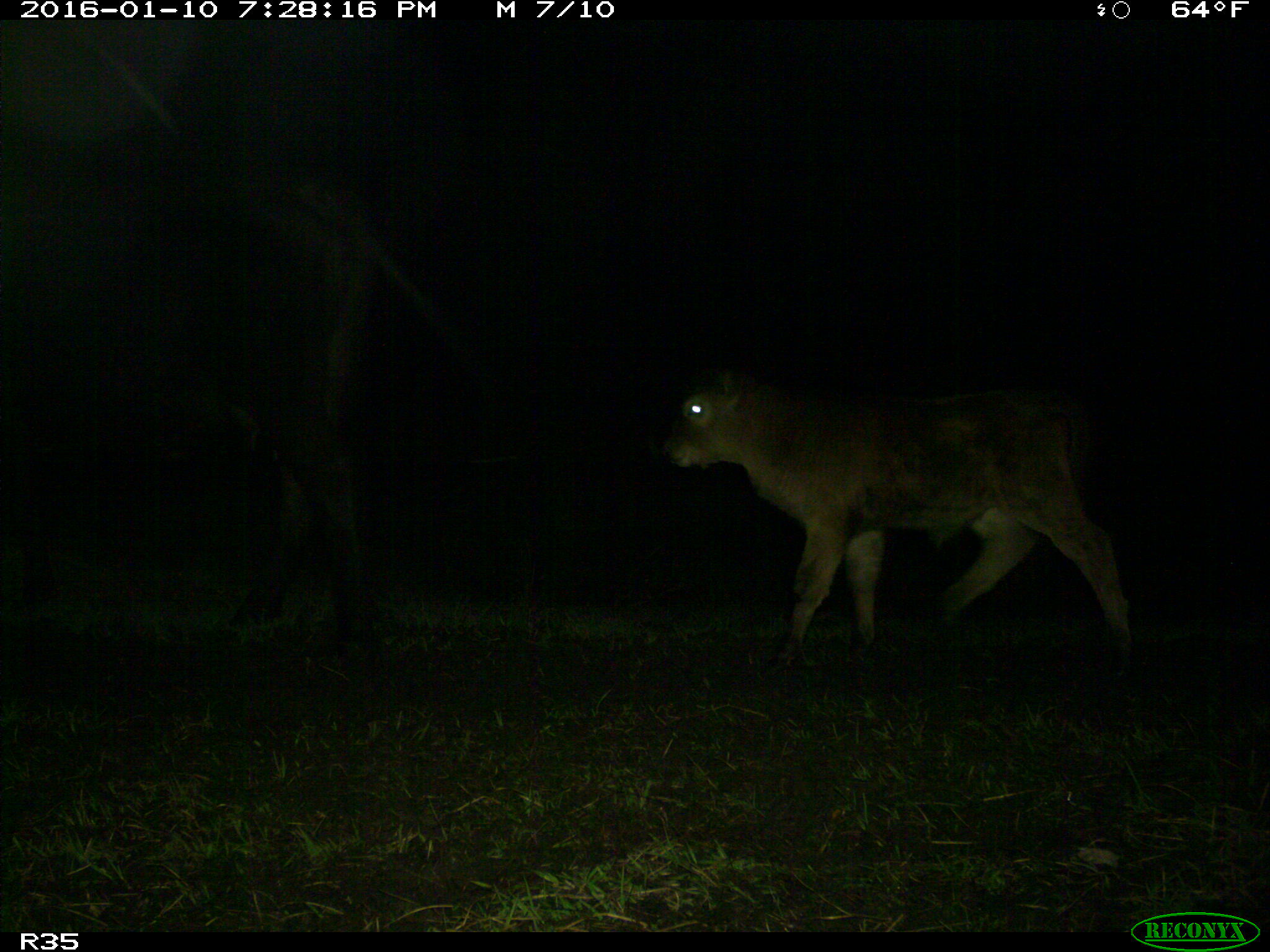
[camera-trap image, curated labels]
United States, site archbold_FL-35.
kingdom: Animalia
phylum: Chordata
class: Mammalia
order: Artiodactyla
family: Bovidae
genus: Bos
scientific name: Bos taurus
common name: domestic cow